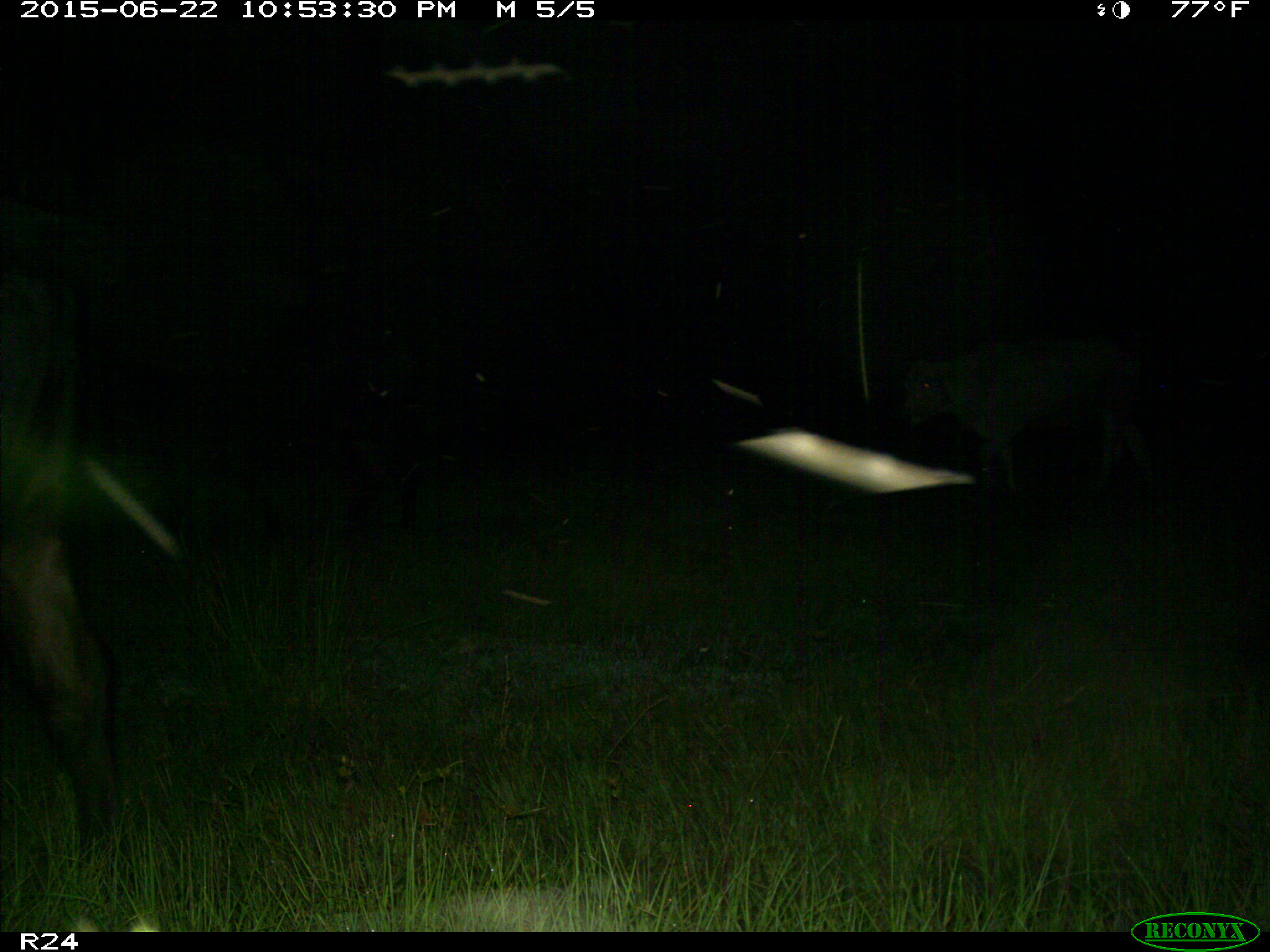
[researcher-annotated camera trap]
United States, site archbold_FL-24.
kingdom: Animalia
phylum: Chordata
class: Mammalia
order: Artiodactyla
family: Bovidae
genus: Bos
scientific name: Bos taurus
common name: domestic cow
Bos taurus (domestic cow).